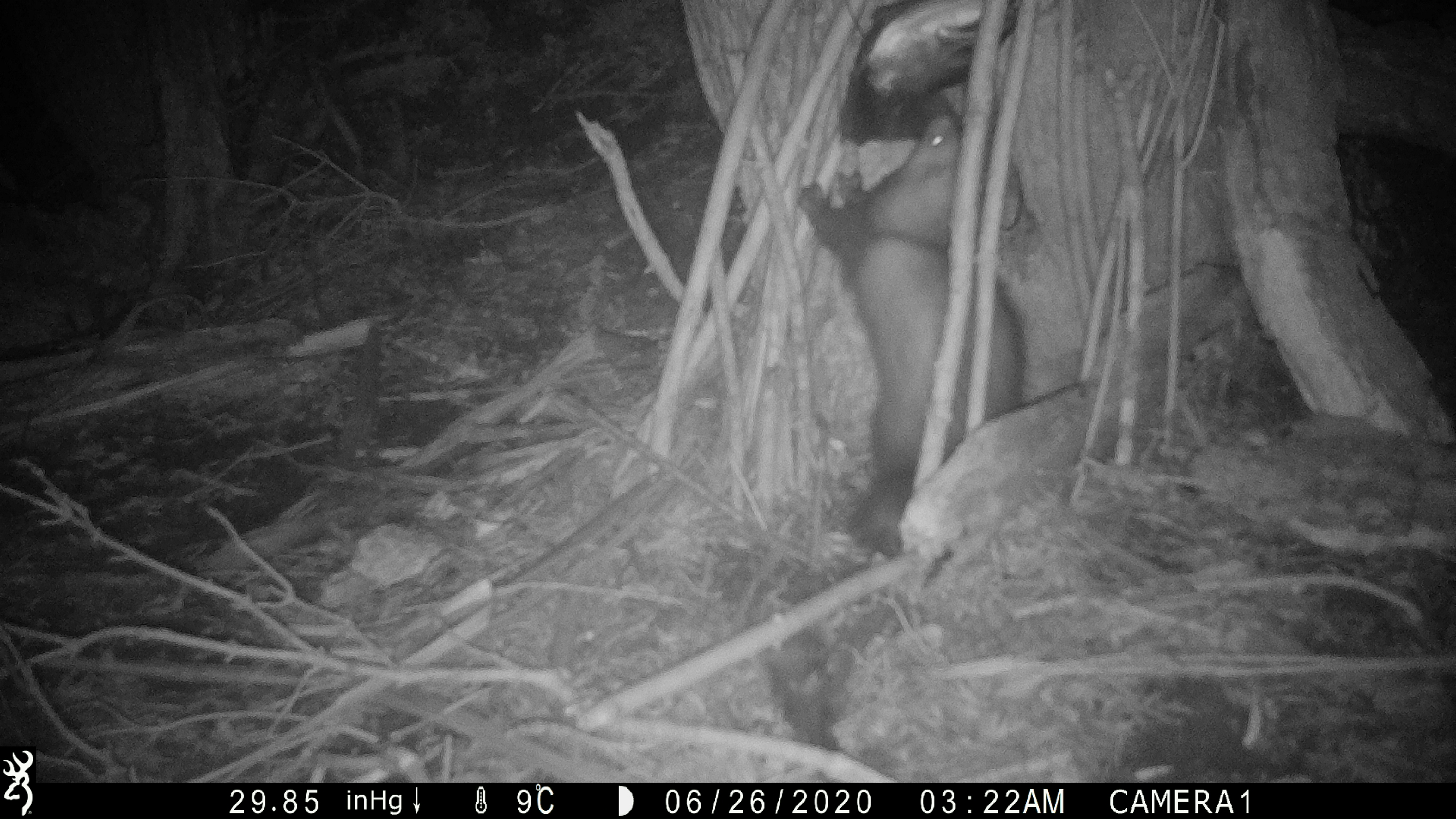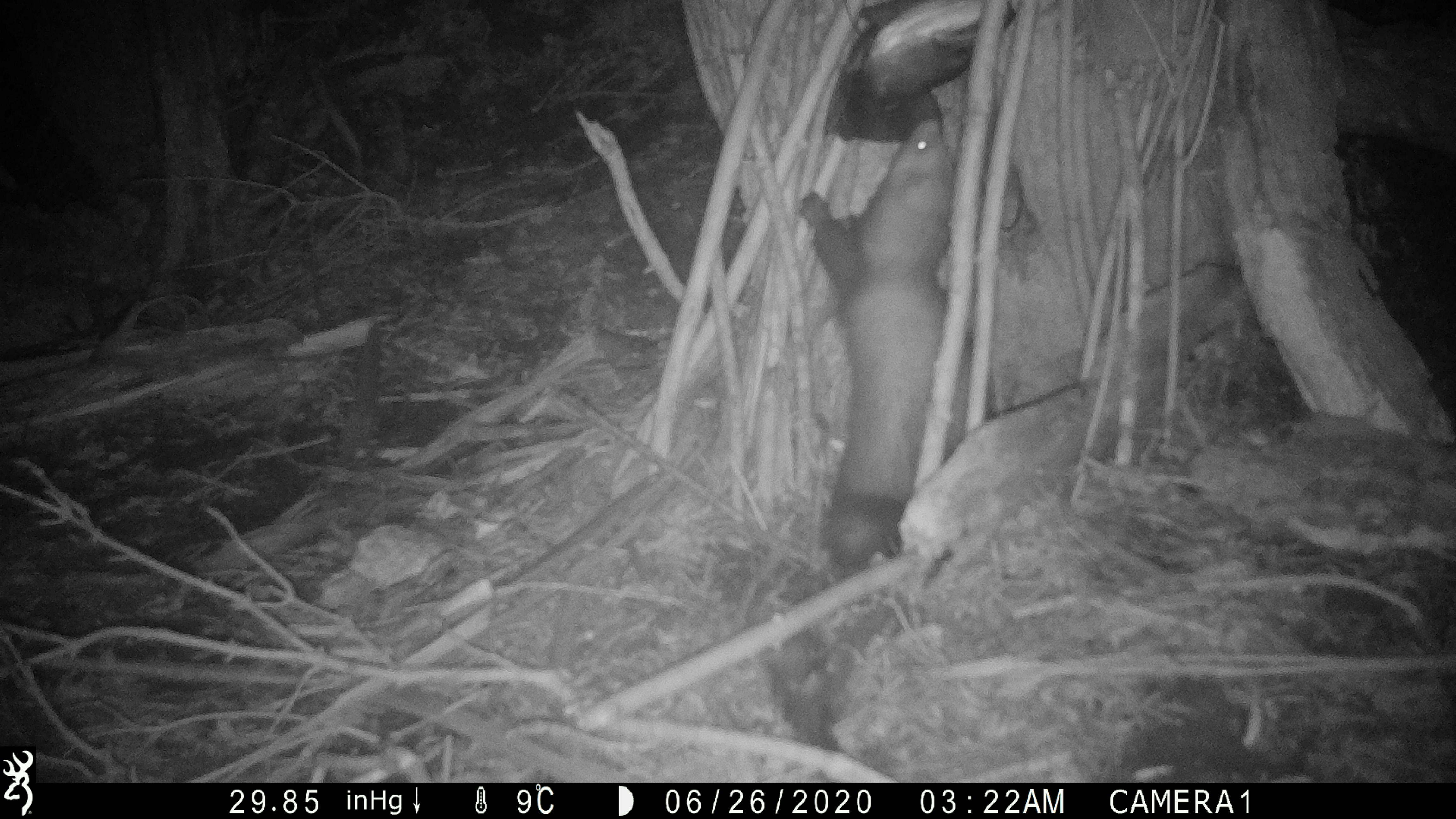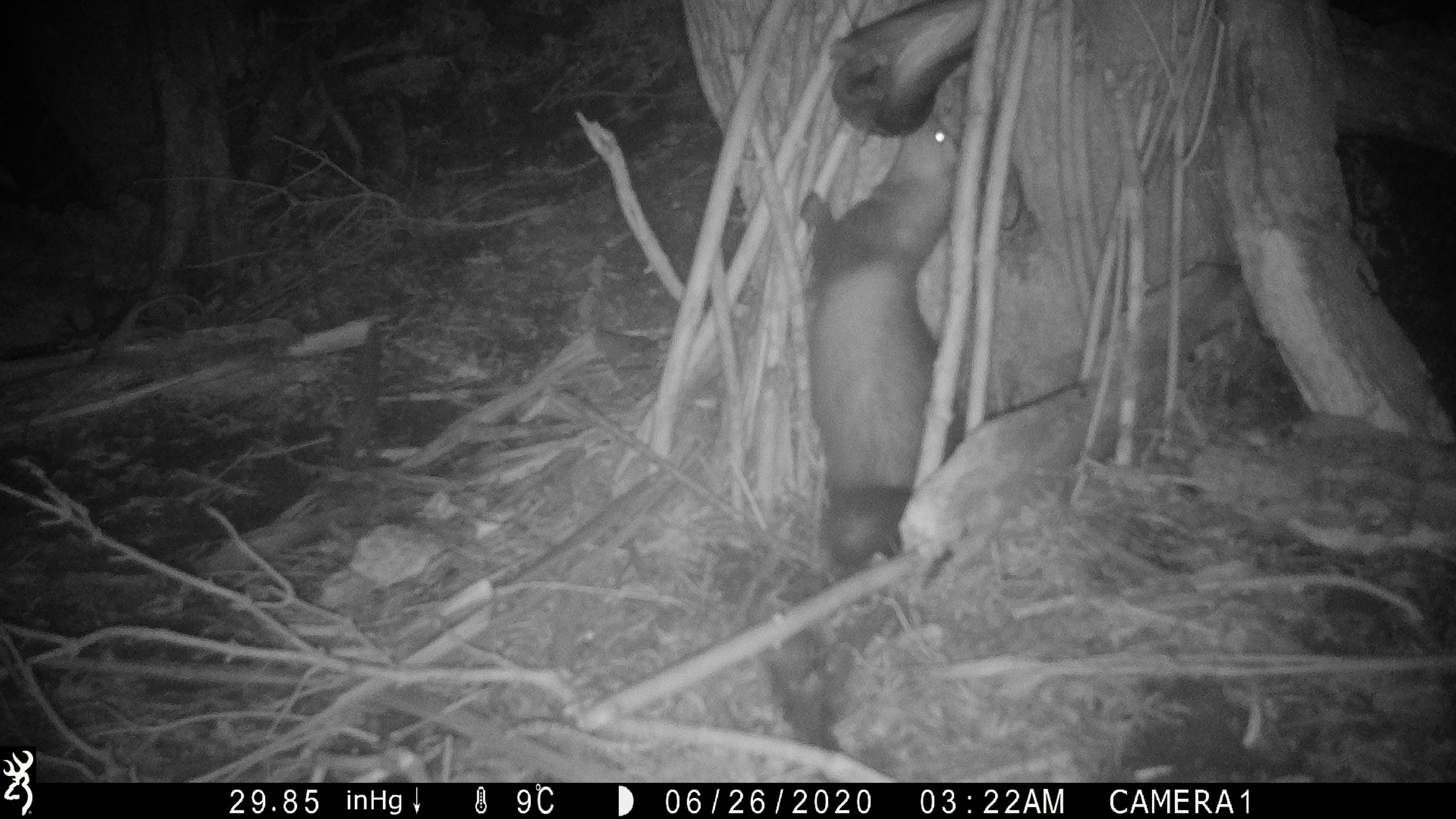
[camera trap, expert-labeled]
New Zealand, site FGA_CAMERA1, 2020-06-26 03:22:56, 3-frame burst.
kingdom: Animalia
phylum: Chordata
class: Mammalia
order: Carnivora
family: Mustelidae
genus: Mustela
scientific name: Mustela furo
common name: ferret